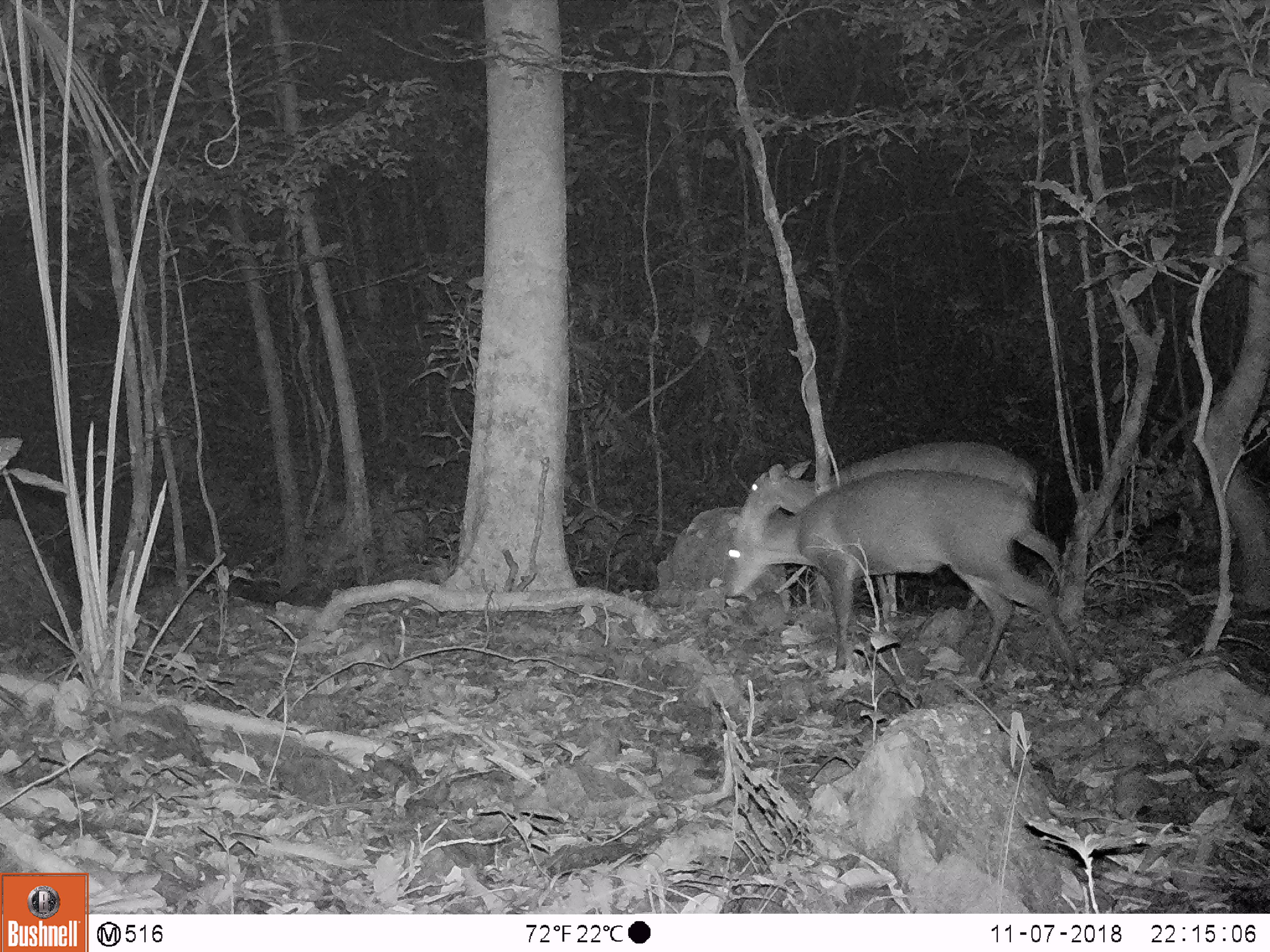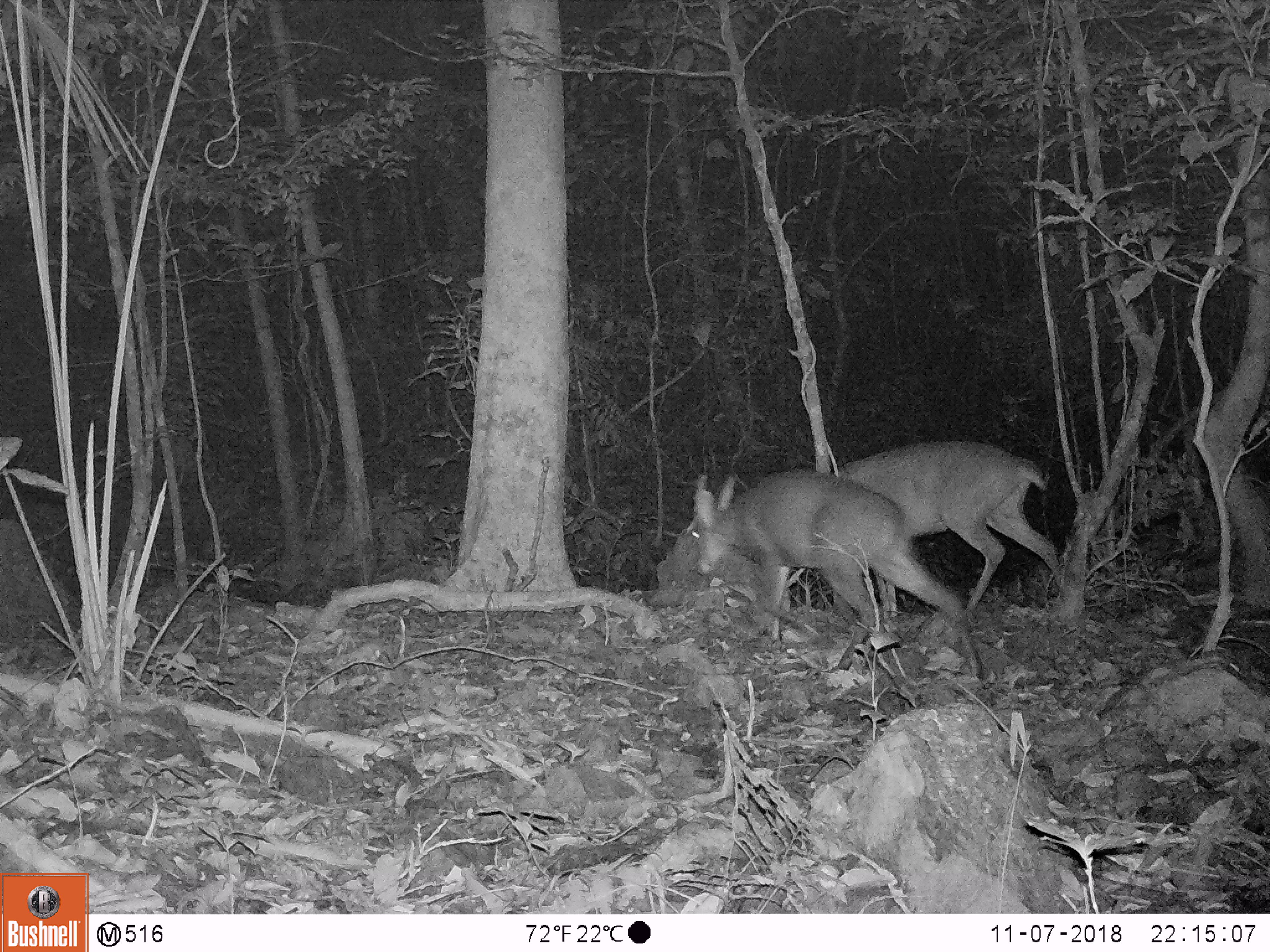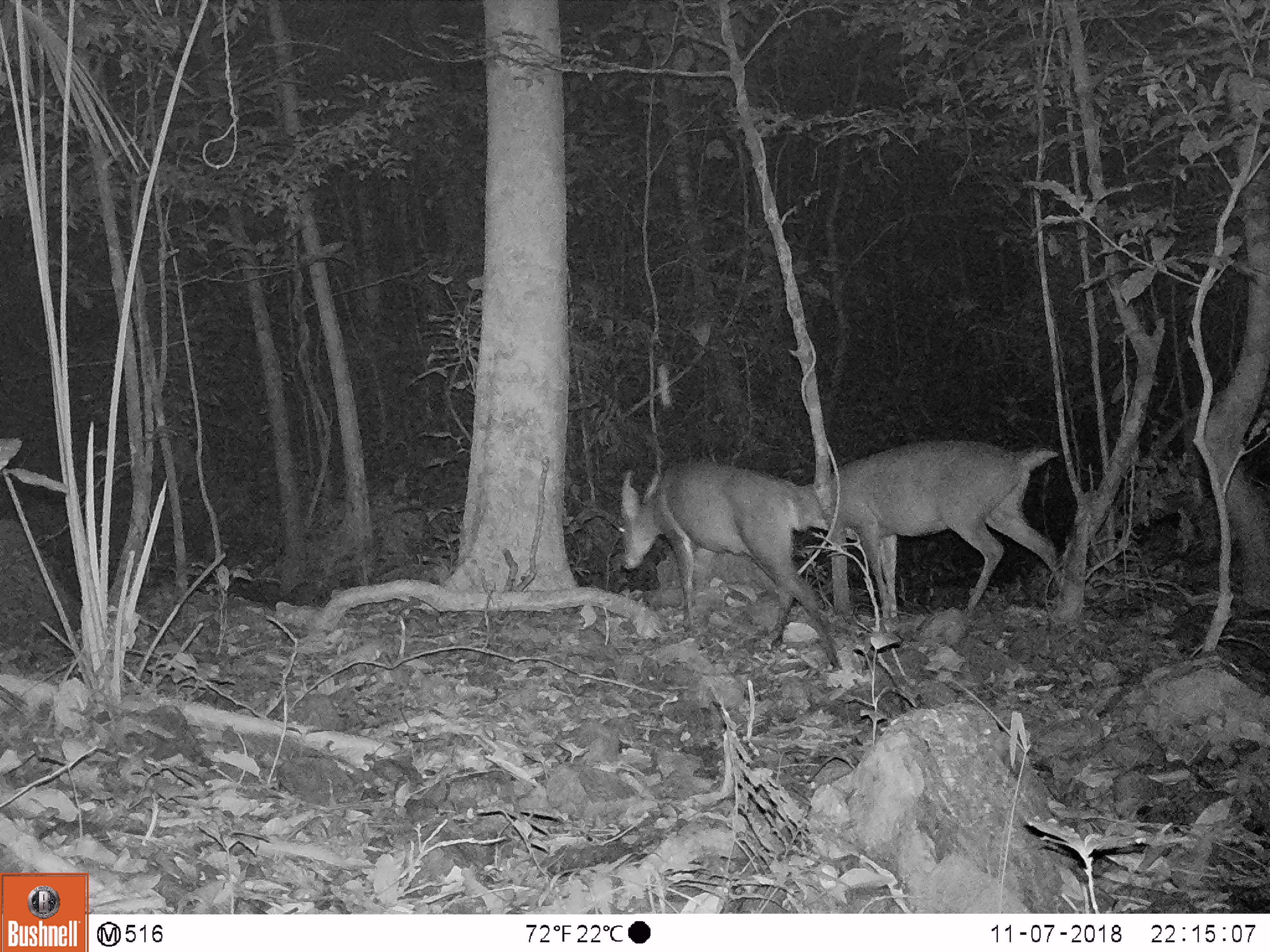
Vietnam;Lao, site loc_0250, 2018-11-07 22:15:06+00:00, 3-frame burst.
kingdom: Animalia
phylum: Chordata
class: Mammalia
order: Artiodactyla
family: Cervidae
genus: Muntiacus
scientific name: Muntiacus vuquangensis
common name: large-antlered muntjac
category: large antlered muntjac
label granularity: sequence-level